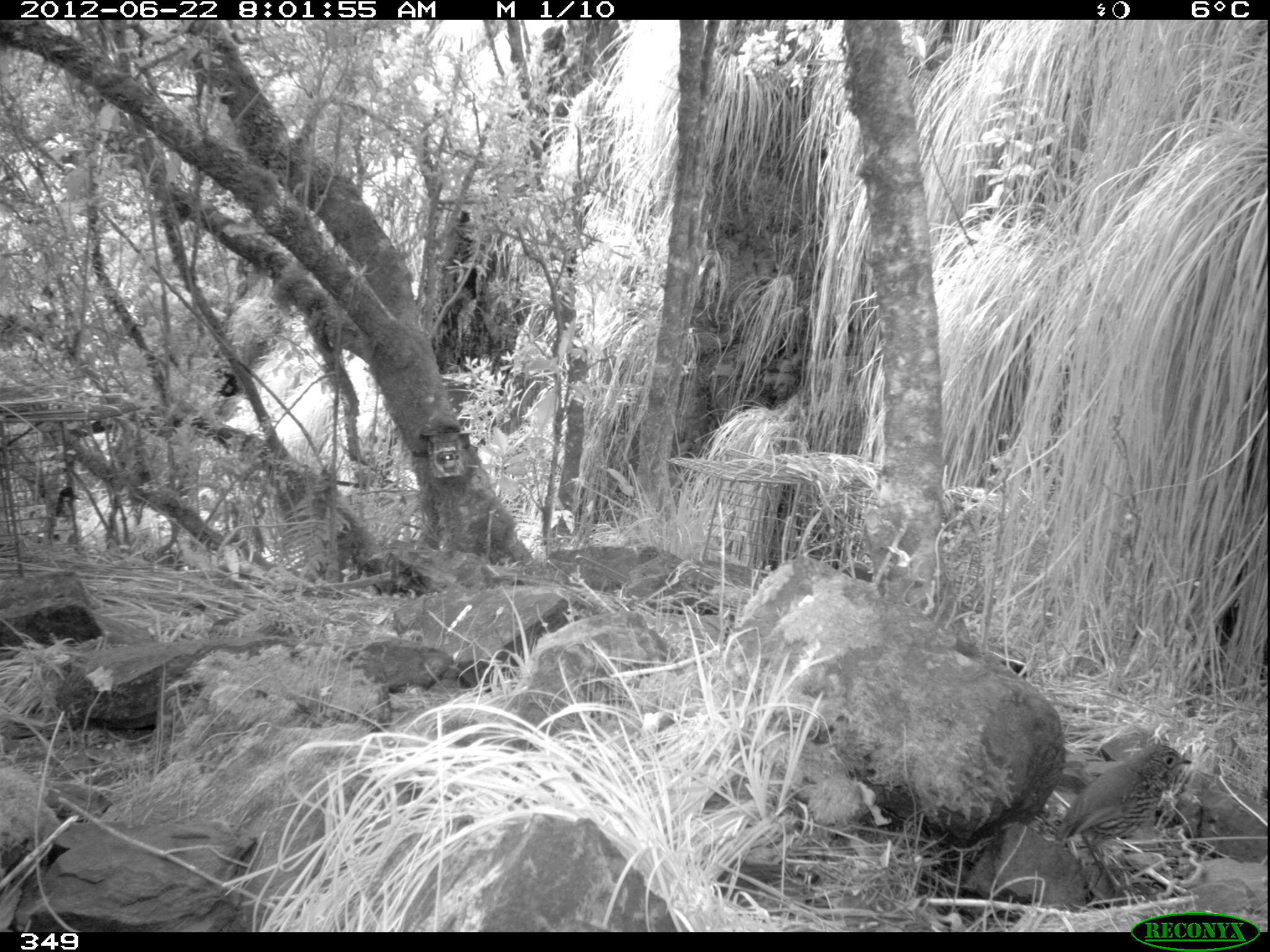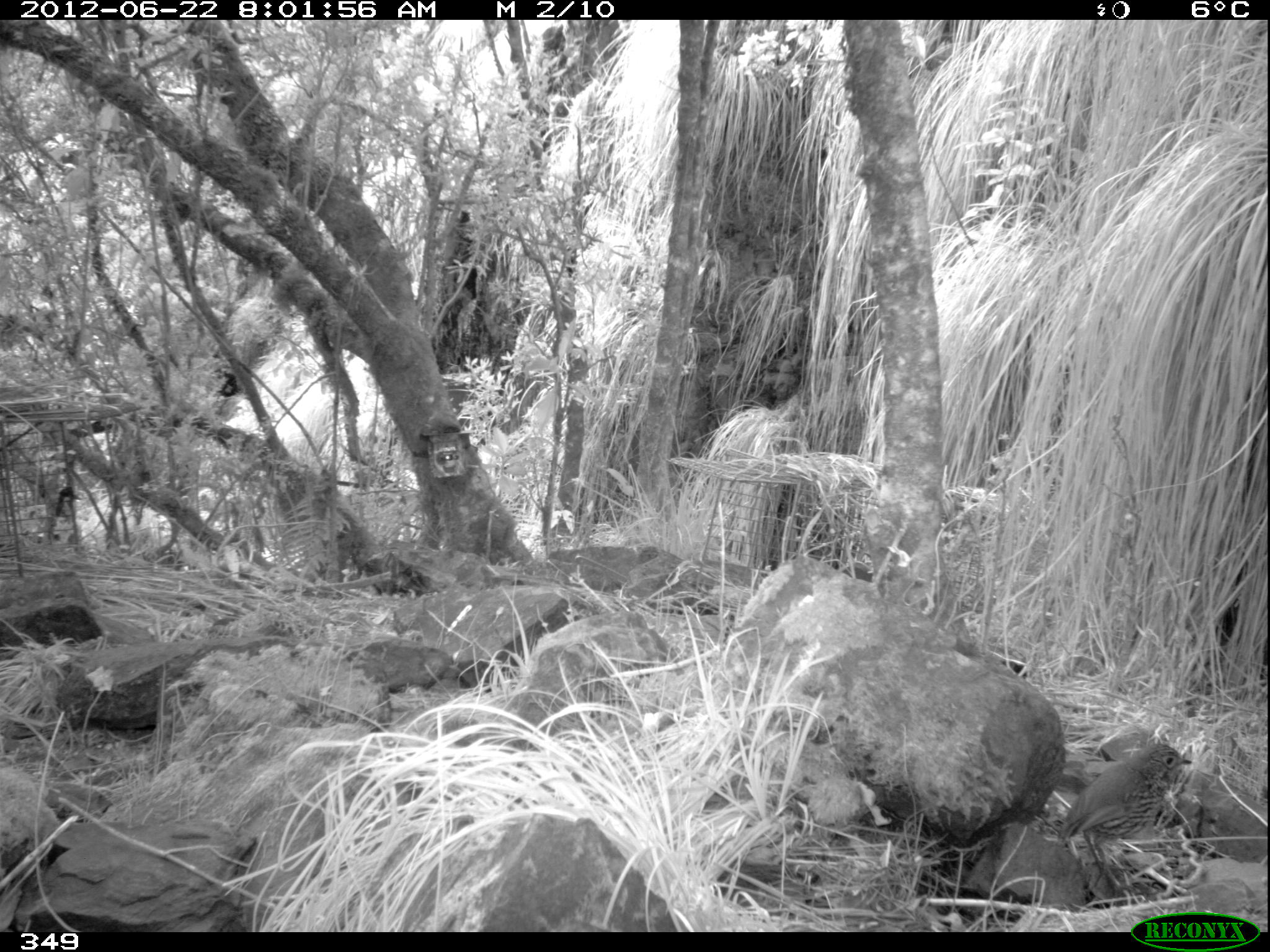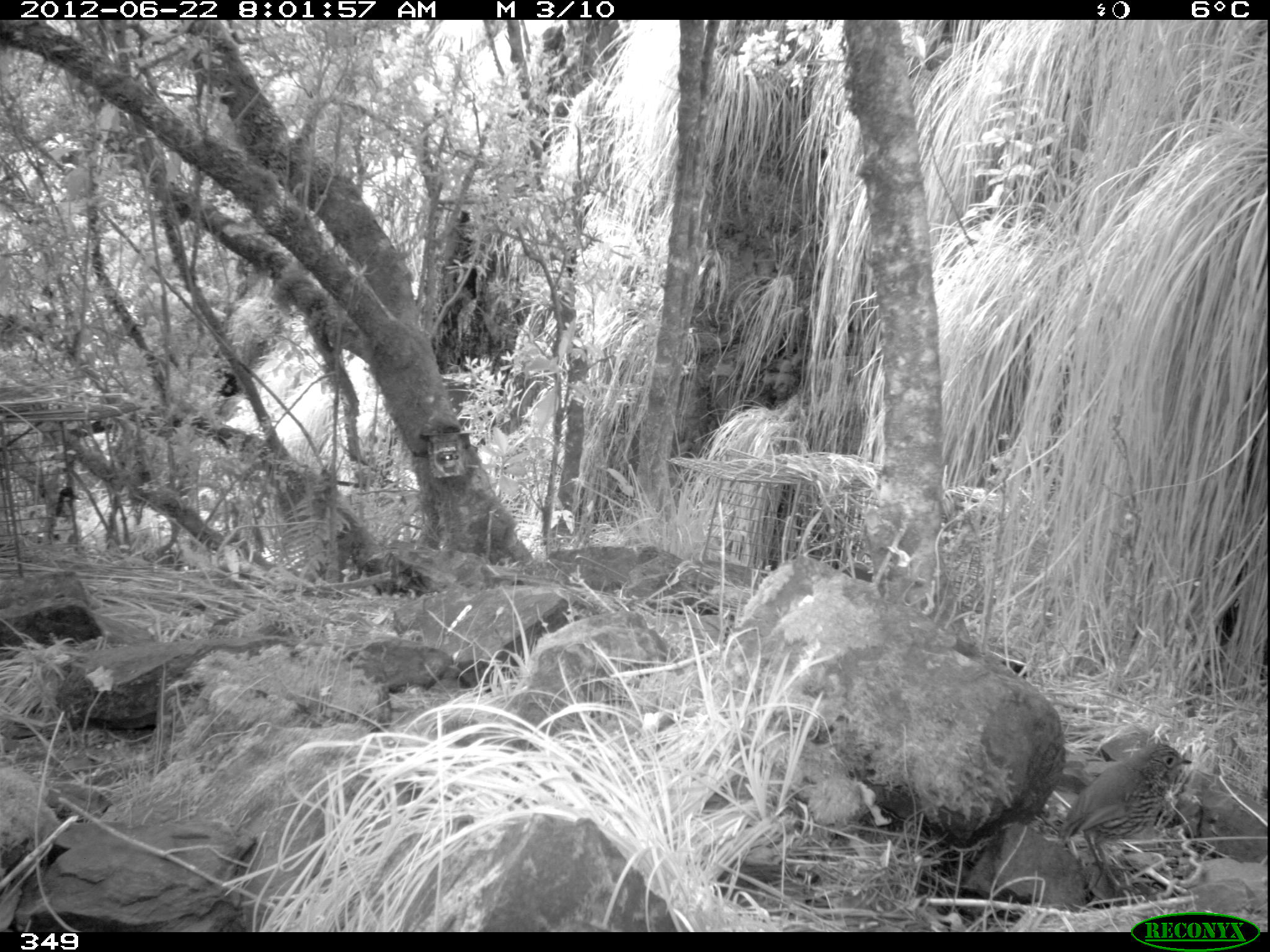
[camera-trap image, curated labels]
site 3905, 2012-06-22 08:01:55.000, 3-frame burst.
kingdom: Animalia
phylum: Chordata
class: Aves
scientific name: Aves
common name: bird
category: unknown bird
Unknown bird (bird) (Aves).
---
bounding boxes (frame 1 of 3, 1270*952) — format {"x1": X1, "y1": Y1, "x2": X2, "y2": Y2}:
unknown bird: {"x1": 1054, "y1": 743, "x2": 1194, "y2": 899}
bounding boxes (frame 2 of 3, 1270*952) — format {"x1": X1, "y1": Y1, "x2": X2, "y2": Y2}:
unknown bird: {"x1": 1054, "y1": 742, "x2": 1193, "y2": 898}